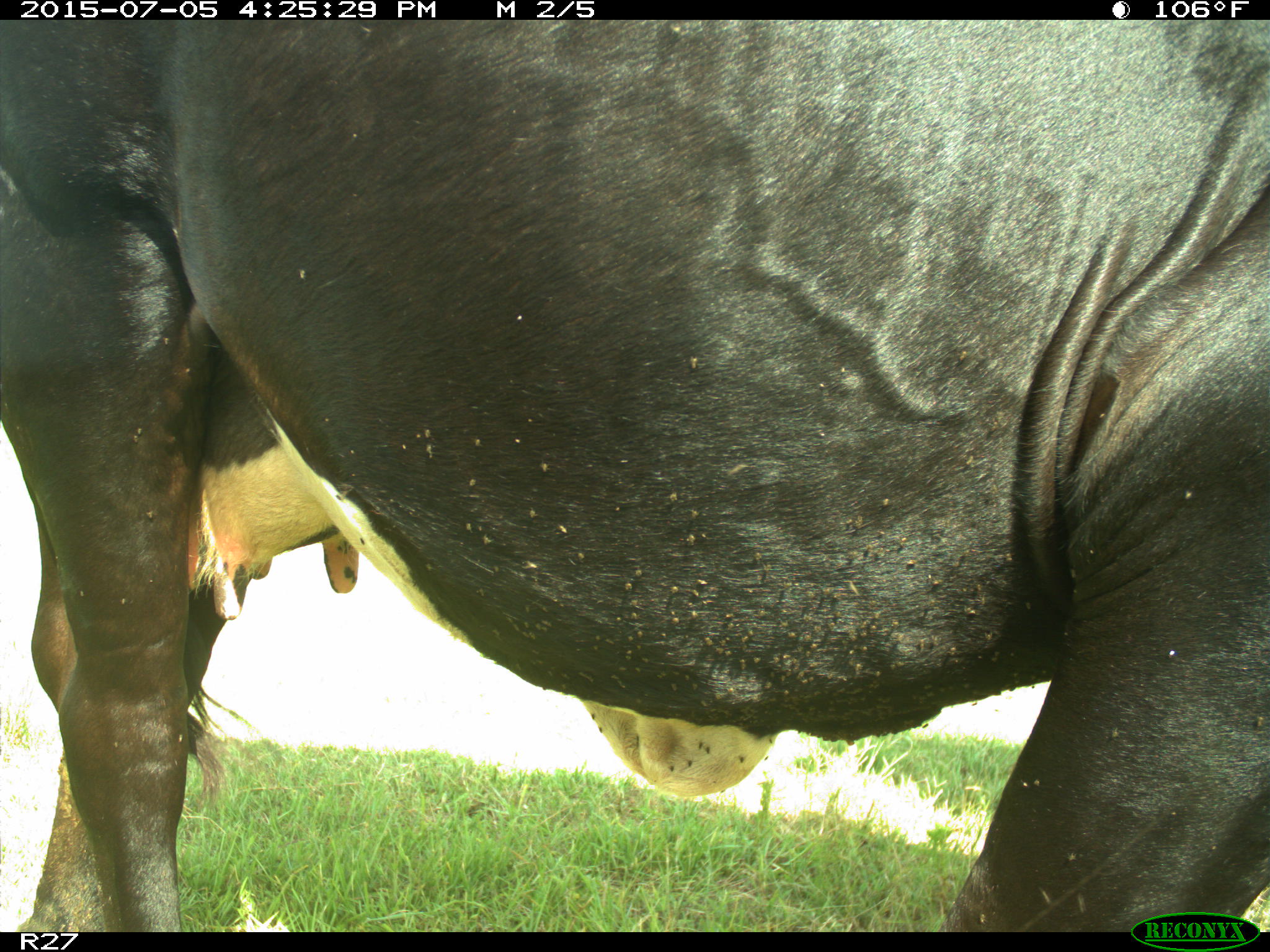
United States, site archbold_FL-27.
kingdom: Animalia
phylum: Chordata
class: Mammalia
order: Artiodactyla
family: Bovidae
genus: Bos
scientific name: Bos taurus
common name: domestic cow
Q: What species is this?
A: Bos taurus (domestic cow).